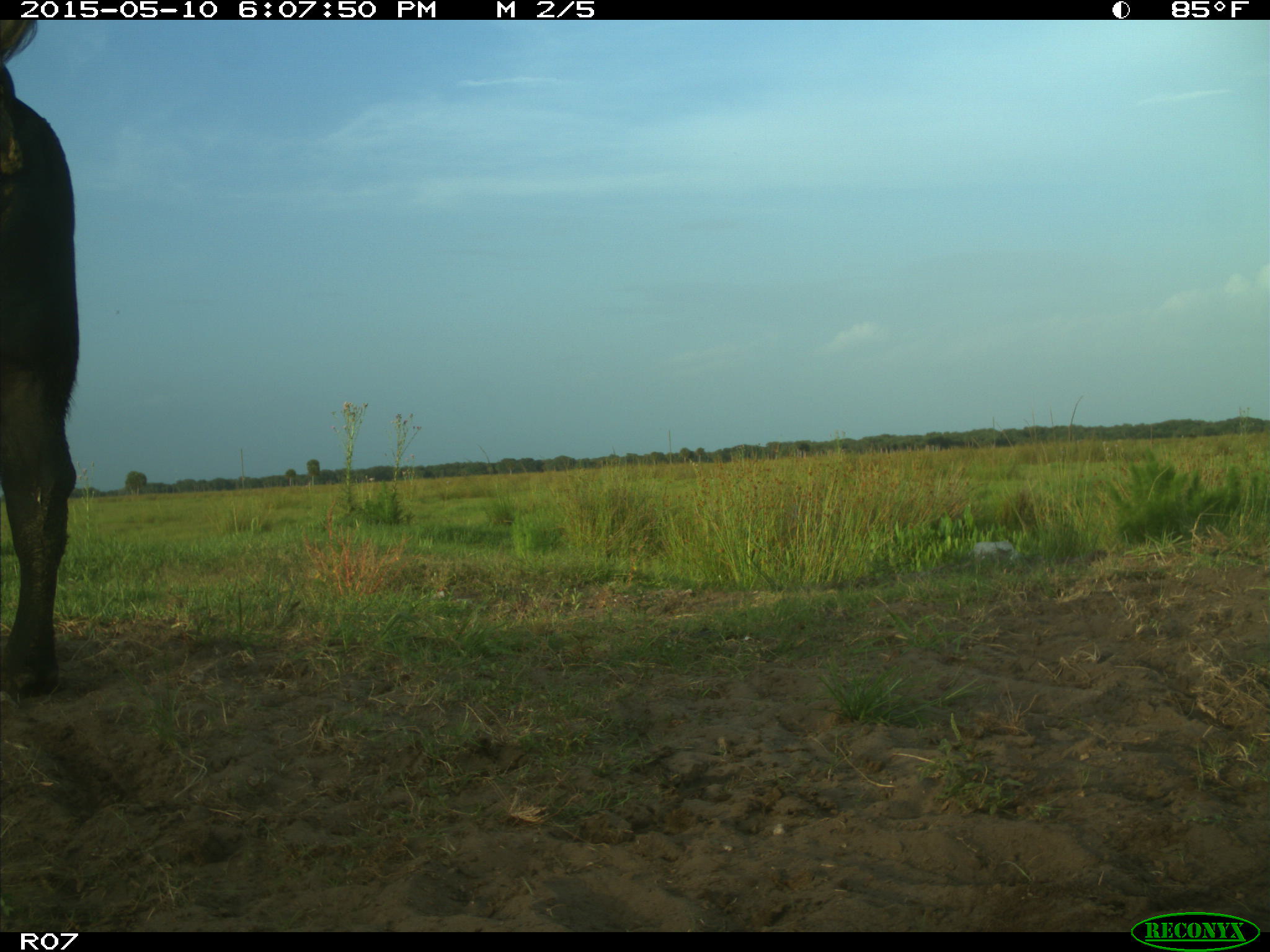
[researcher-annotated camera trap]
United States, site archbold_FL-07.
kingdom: Animalia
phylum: Chordata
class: Mammalia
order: Artiodactyla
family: Bovidae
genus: Bos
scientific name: Bos taurus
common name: domestic cow